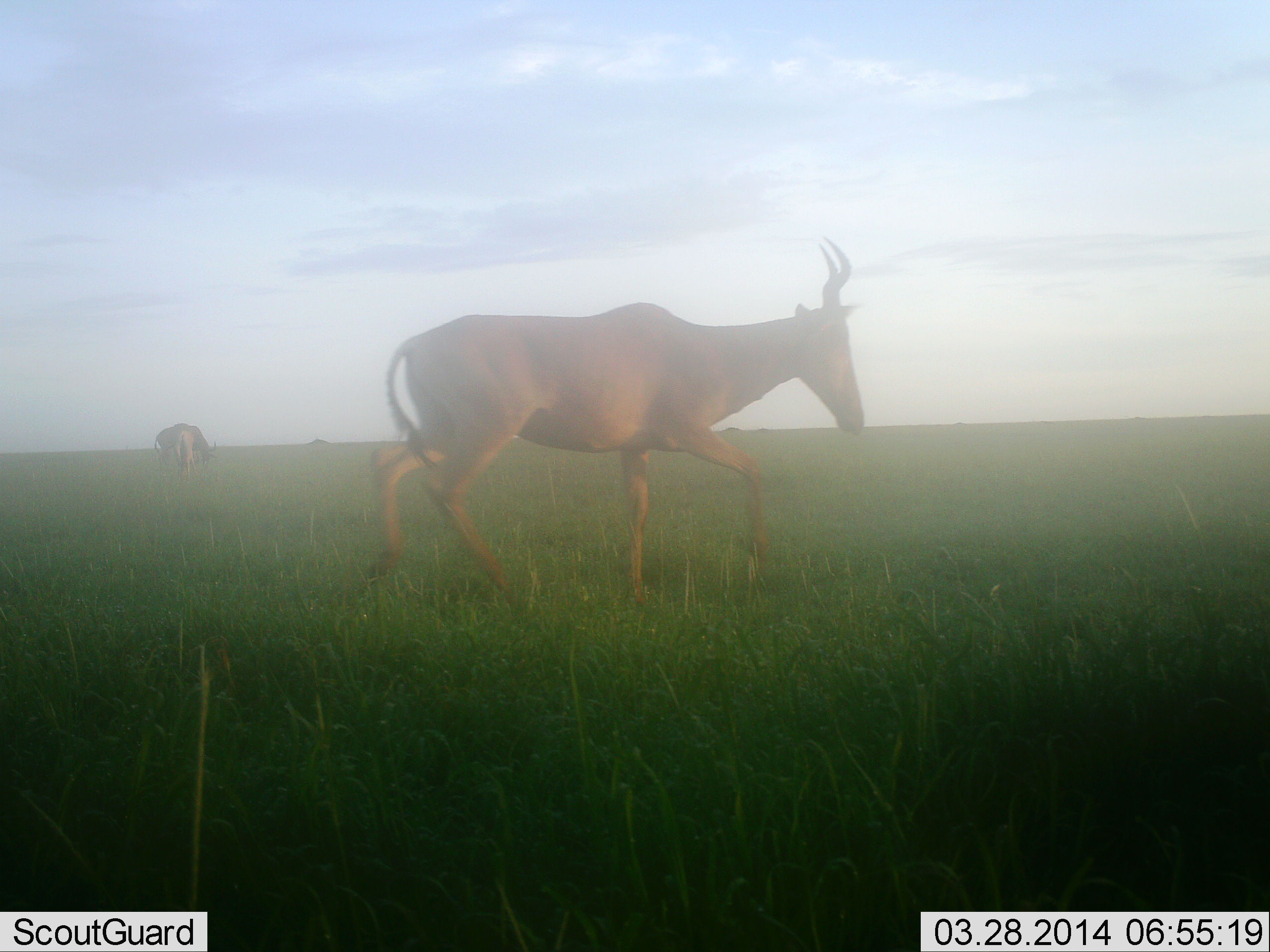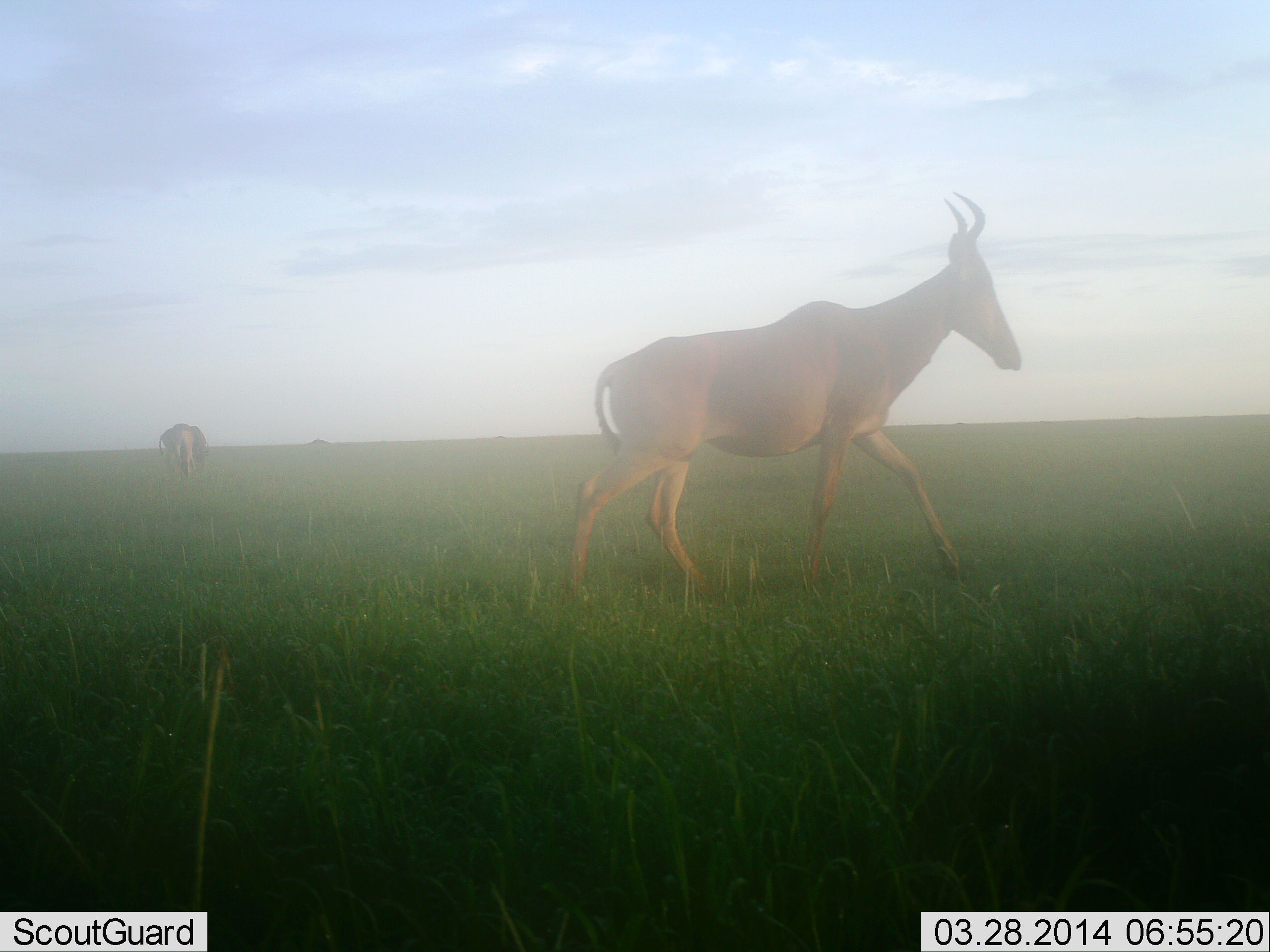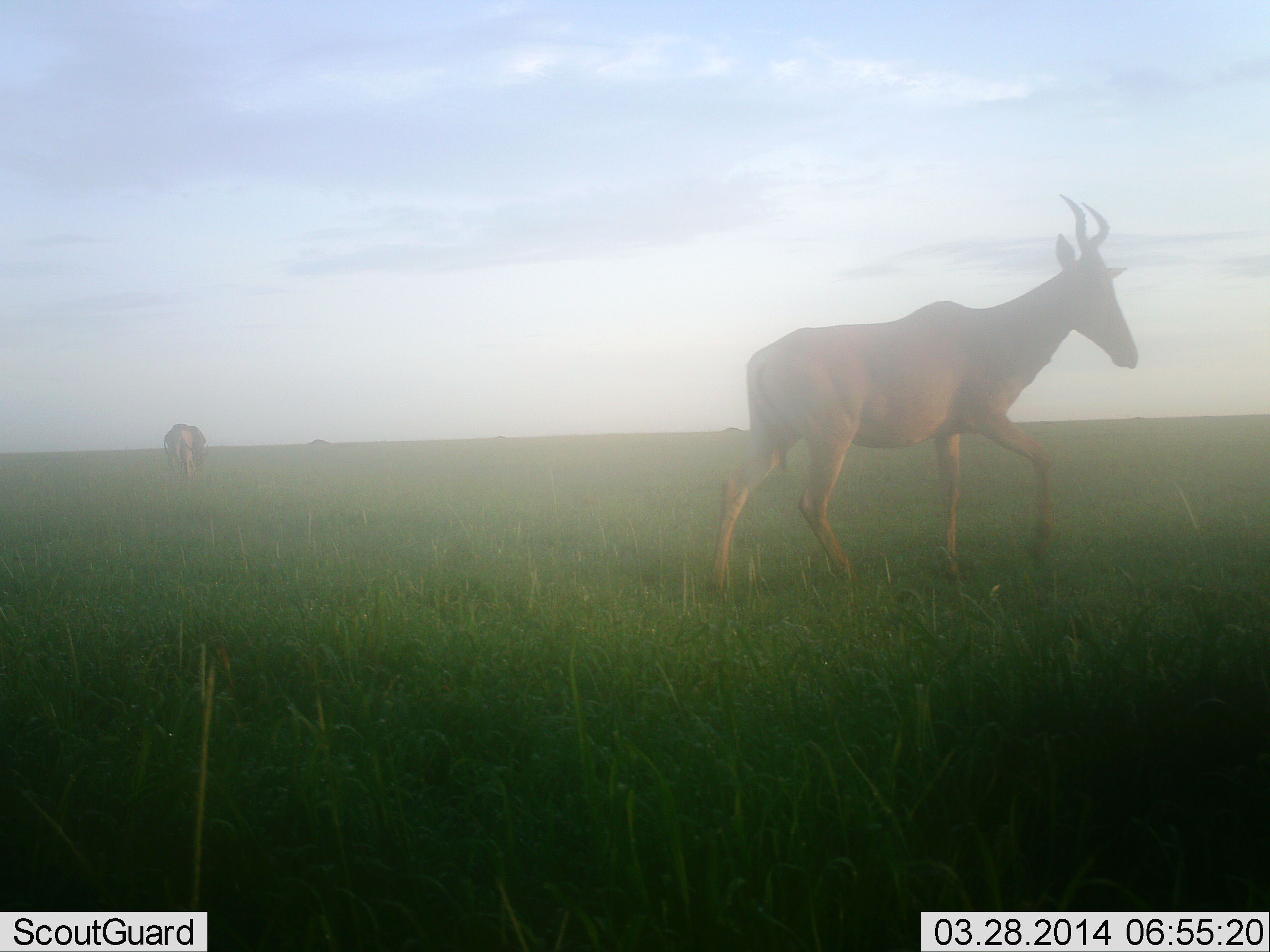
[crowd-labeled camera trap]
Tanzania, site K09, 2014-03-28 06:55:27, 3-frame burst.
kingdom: Animalia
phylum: Chordata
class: Mammalia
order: Artiodactyla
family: Bovidae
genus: Alcelaphus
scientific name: Alcelaphus buselaphus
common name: hartebeest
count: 2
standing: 37%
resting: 2%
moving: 93%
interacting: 0%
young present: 2%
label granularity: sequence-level